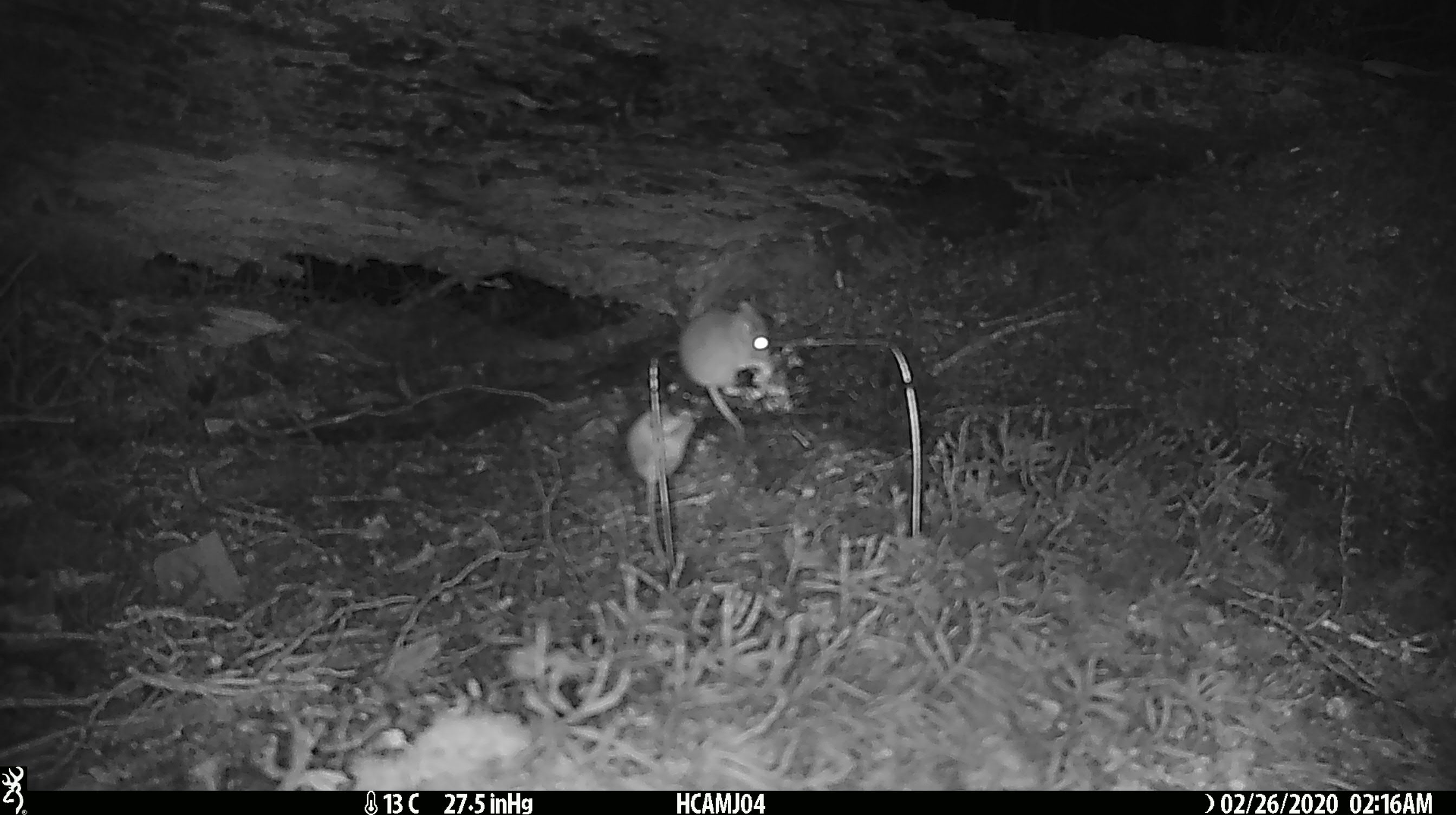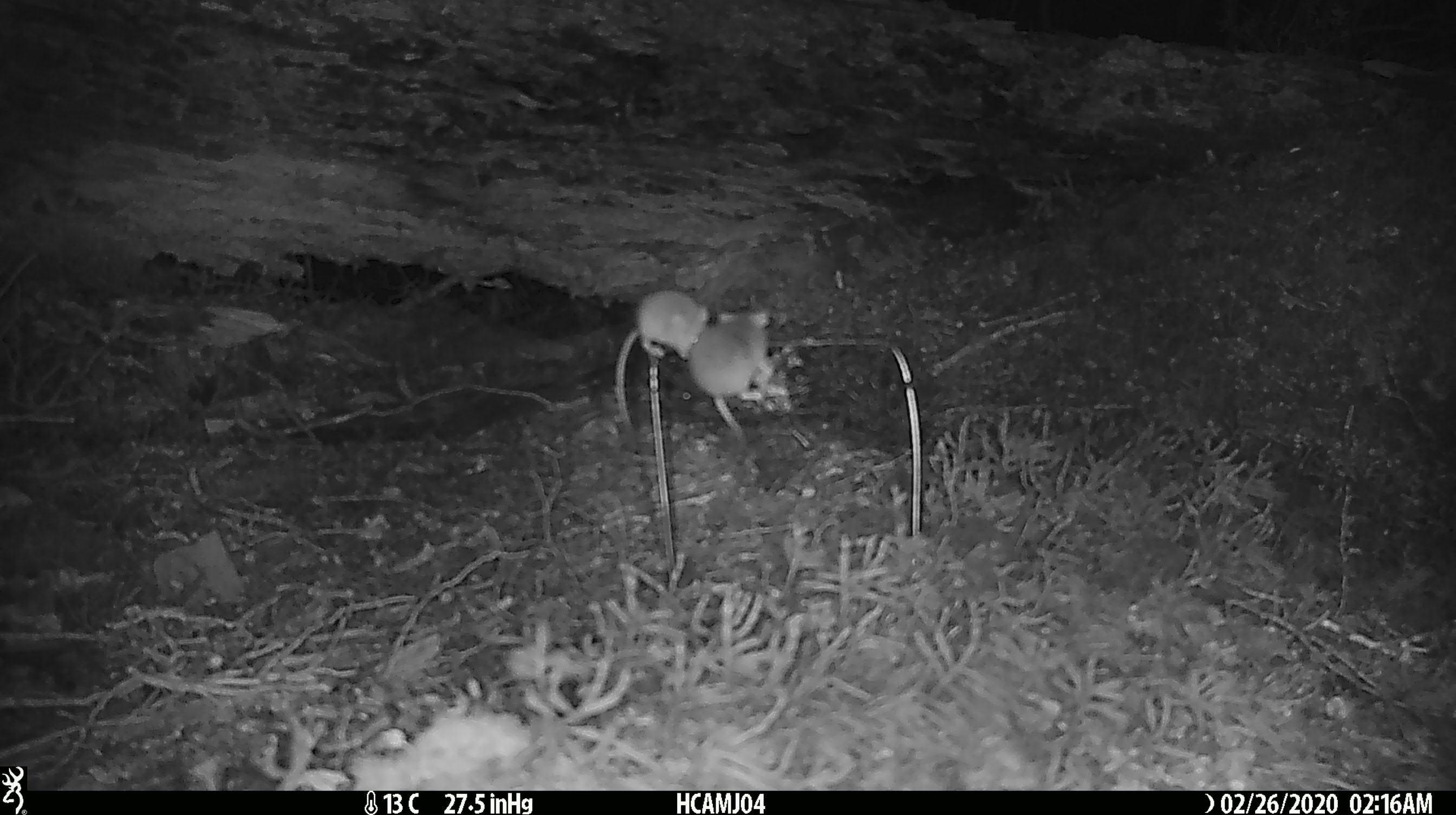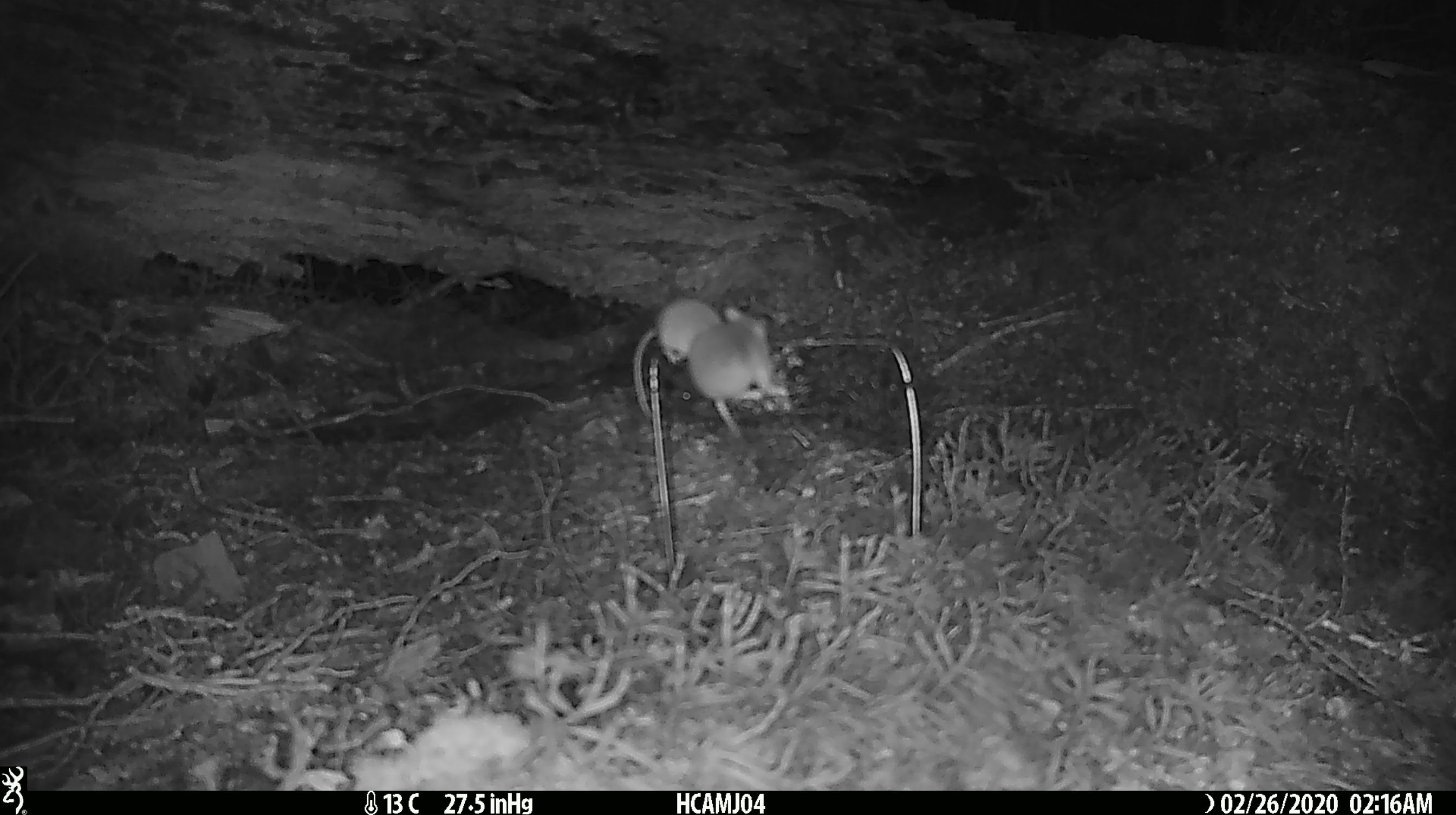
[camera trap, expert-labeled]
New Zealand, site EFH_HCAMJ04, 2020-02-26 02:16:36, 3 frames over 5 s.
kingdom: Animalia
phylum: Chordata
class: Mammalia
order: Rodentia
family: Muridae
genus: Mus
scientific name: Mus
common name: mouse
Mouse (Mus).